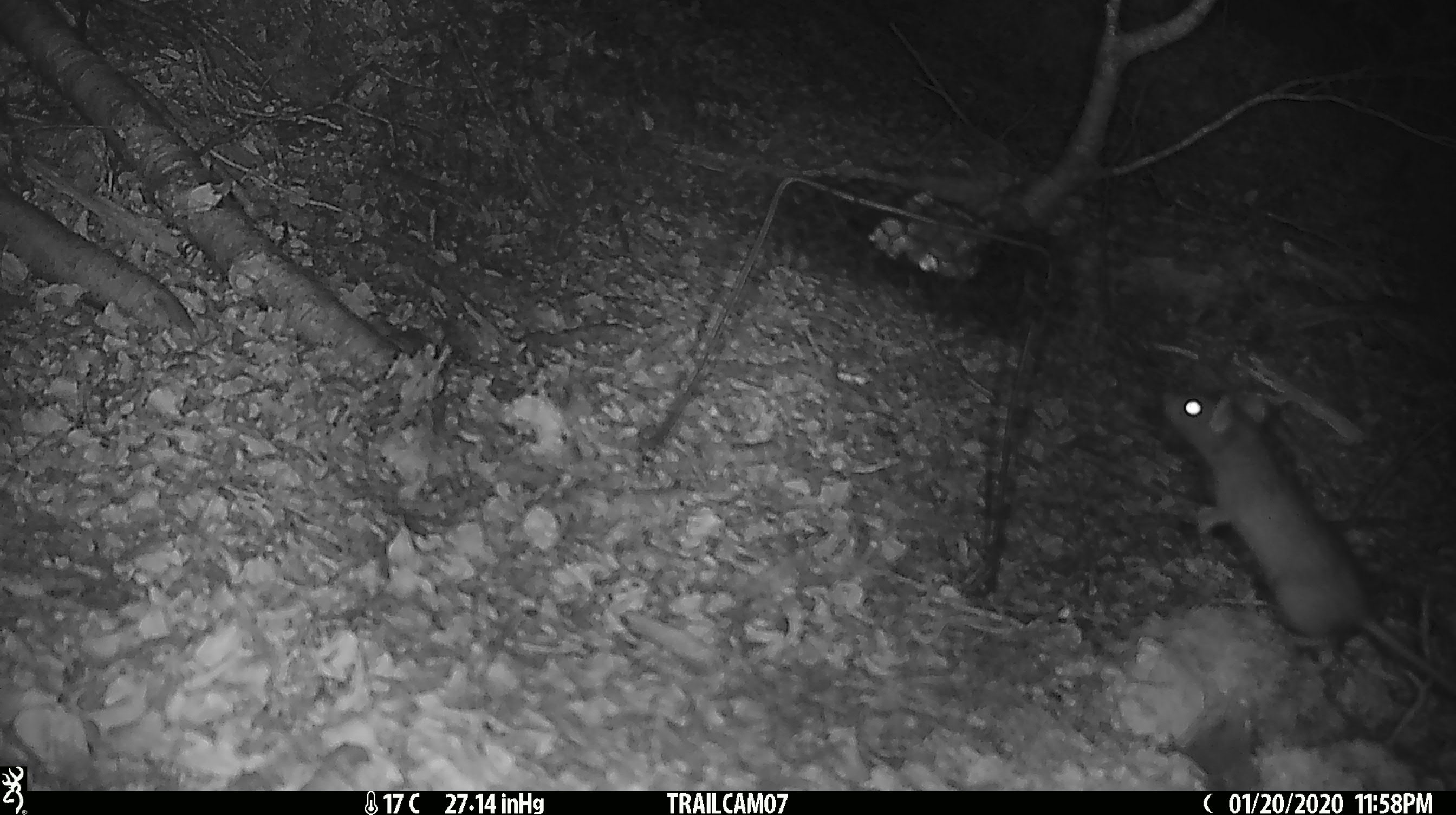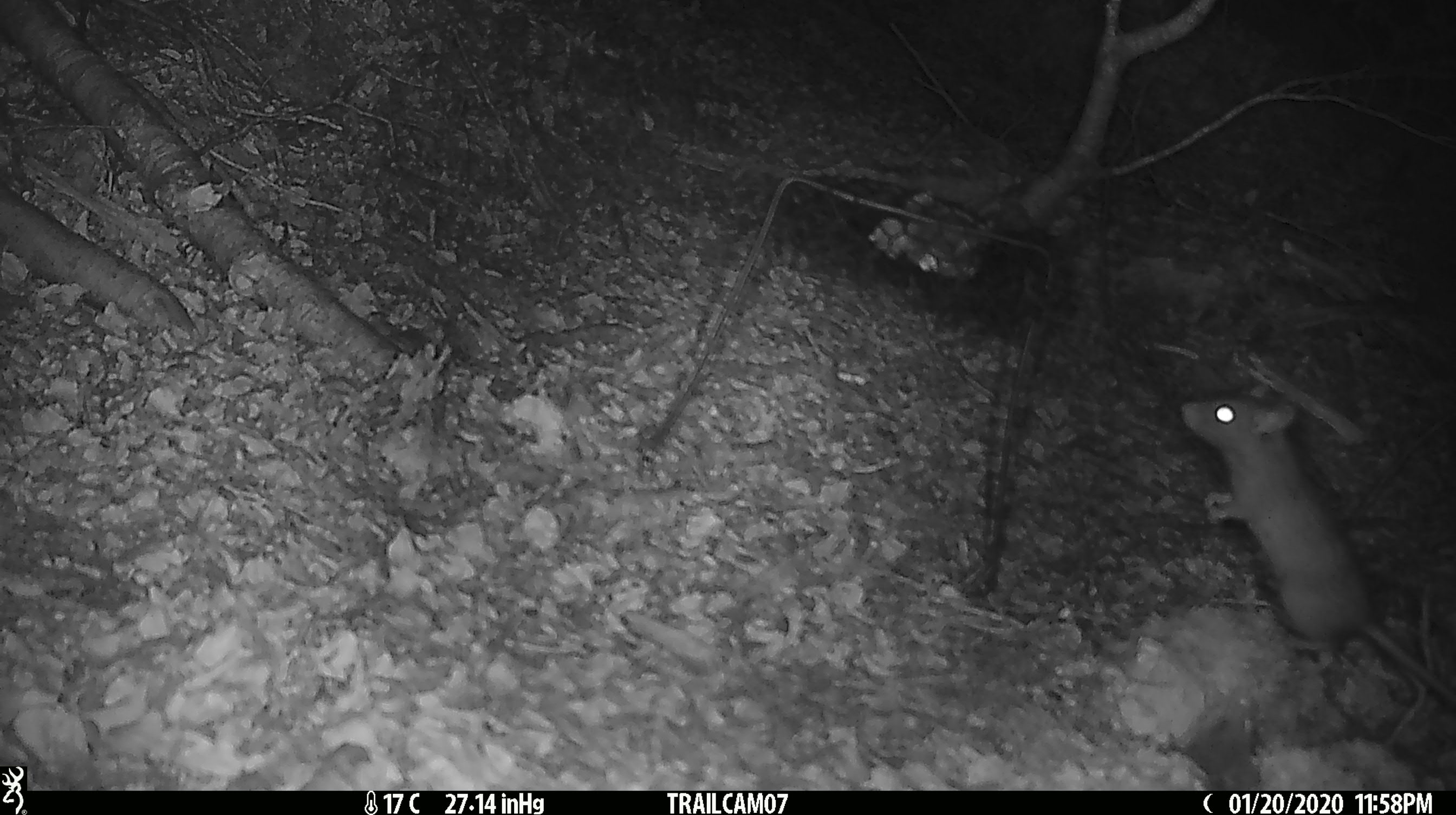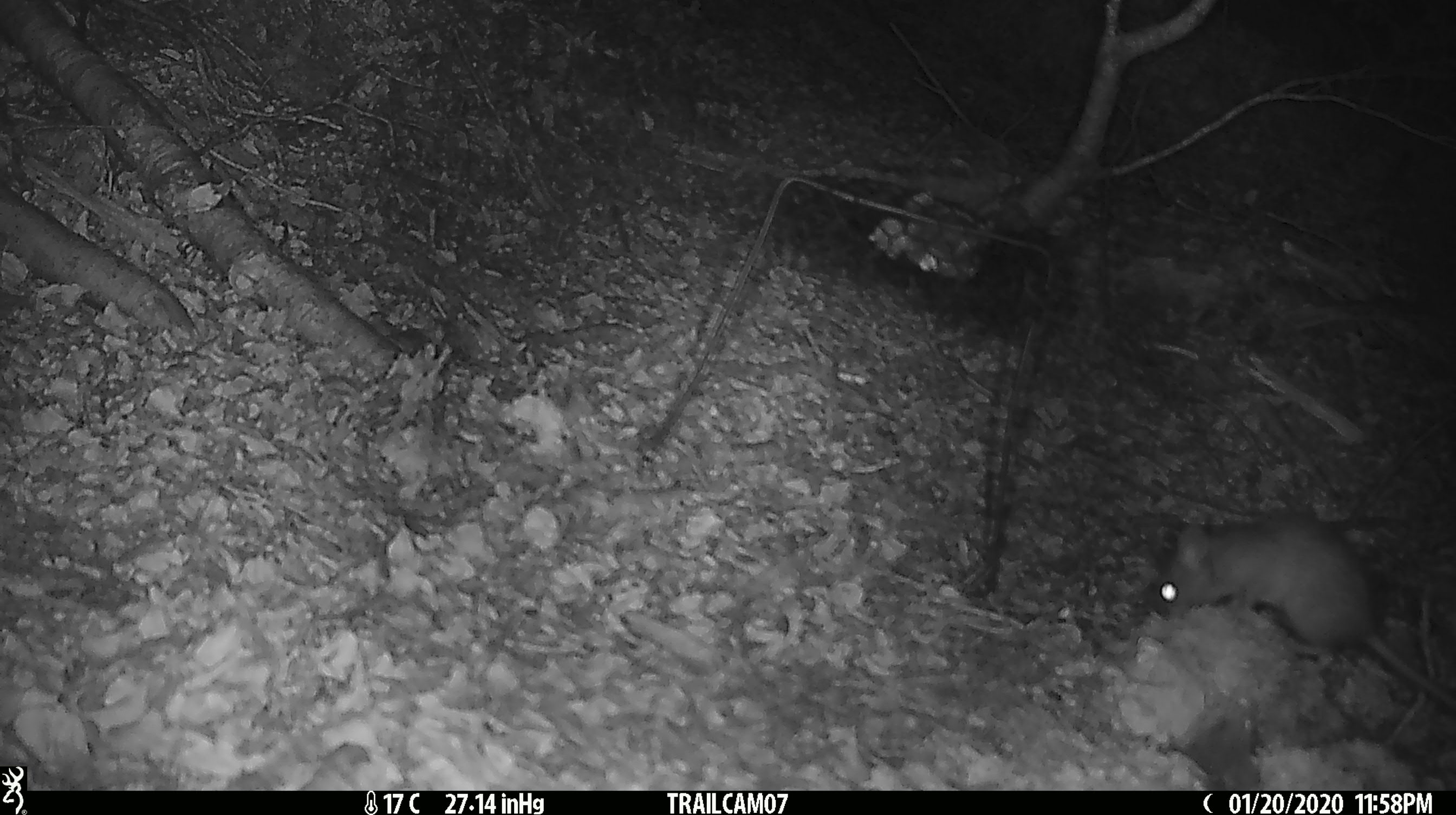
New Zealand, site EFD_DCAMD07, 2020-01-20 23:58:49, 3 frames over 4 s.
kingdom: Animalia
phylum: Chordata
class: Mammalia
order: Rodentia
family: Muridae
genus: Rattus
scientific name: Rattus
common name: rat